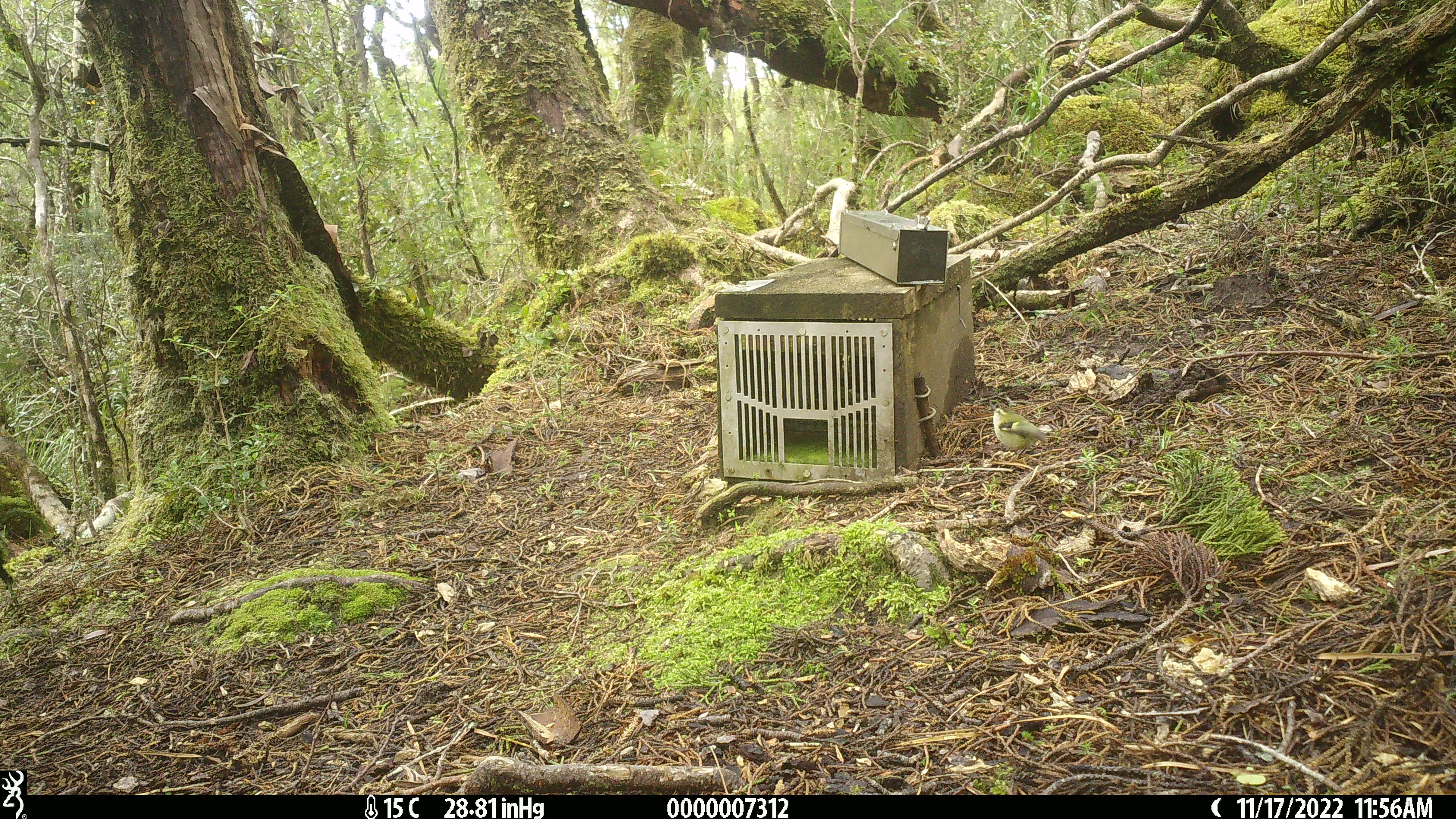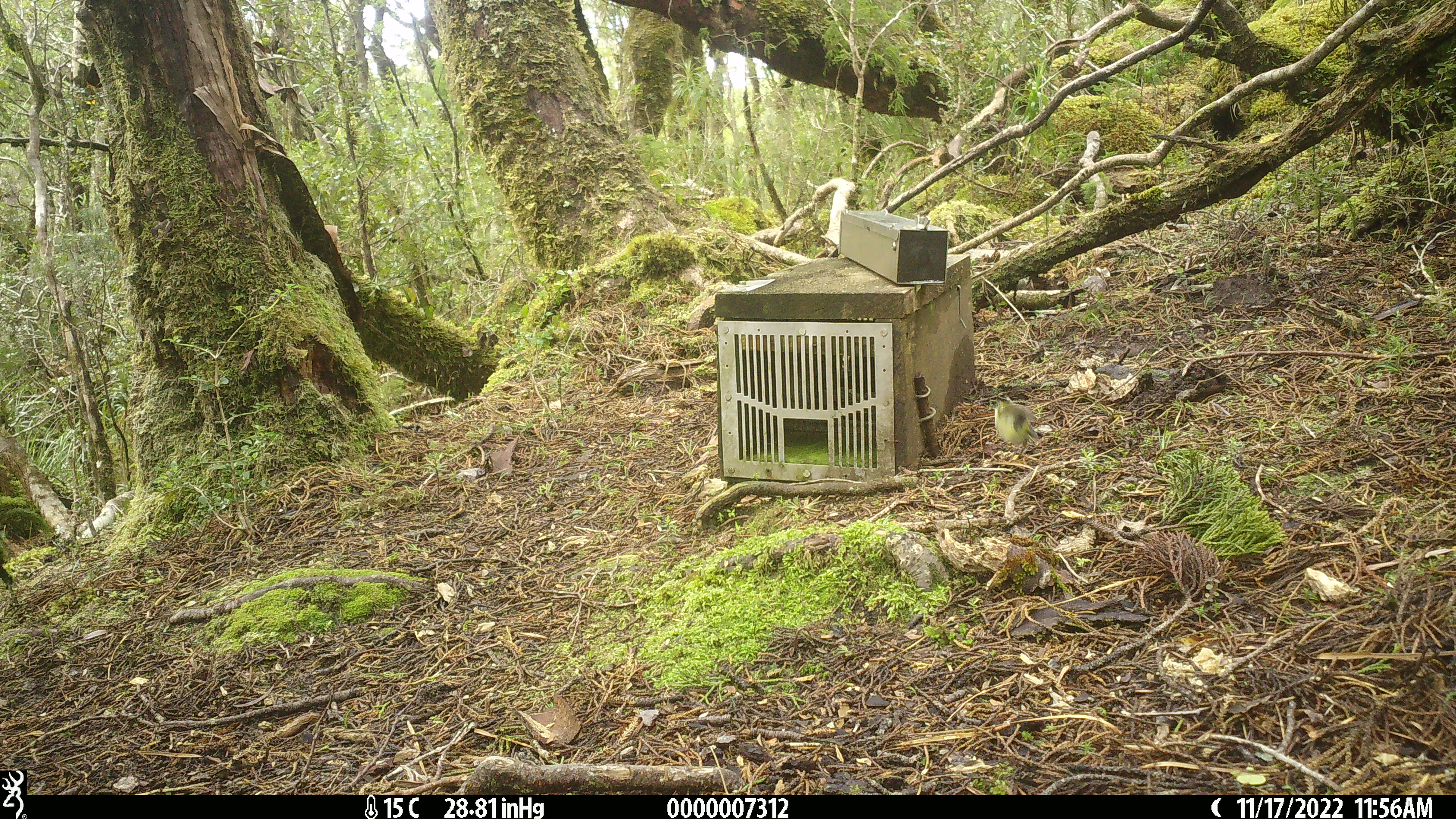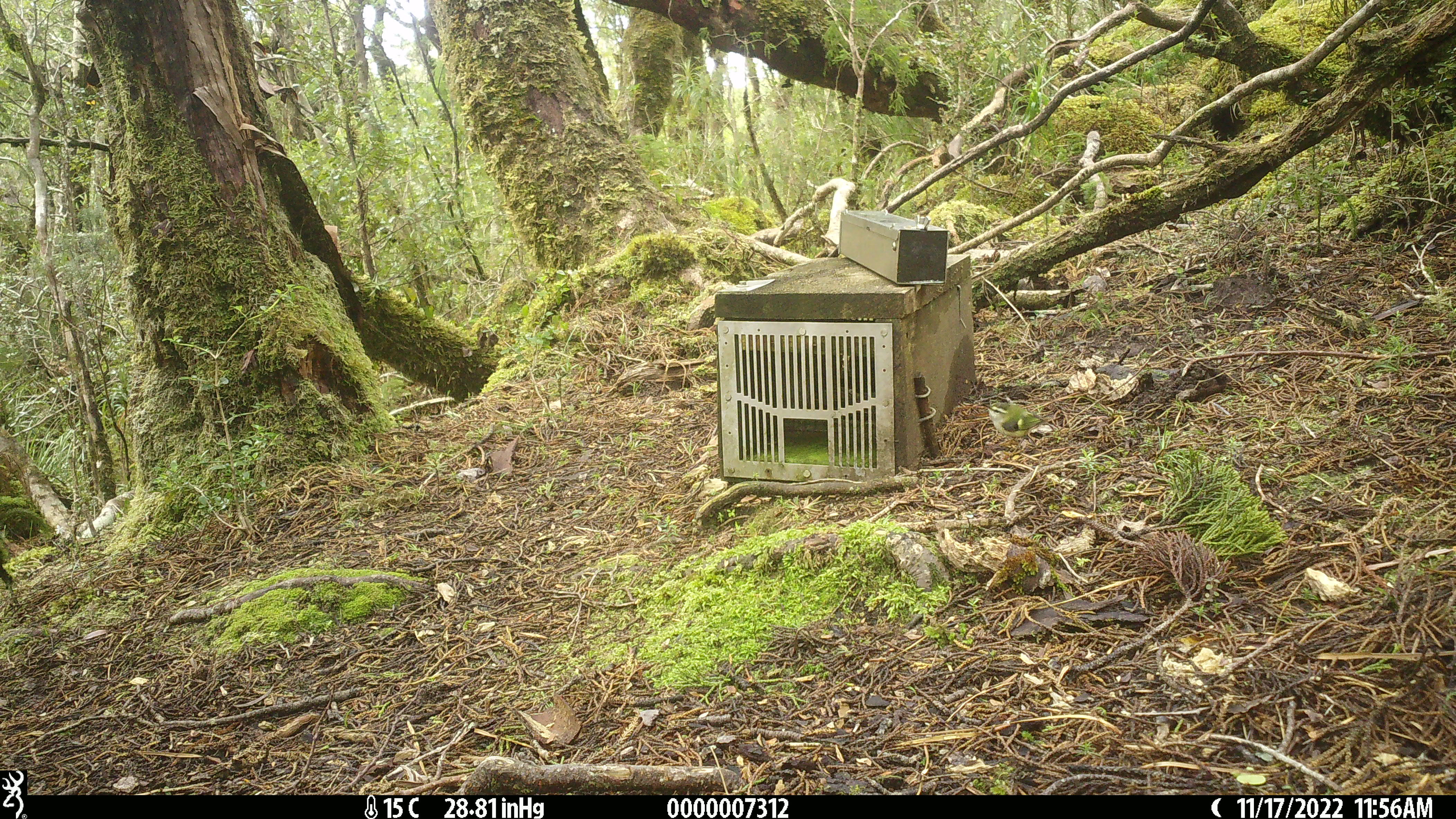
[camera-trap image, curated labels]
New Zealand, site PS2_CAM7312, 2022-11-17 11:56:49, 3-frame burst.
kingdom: Animalia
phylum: Chordata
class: Aves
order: Passeriformes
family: Acanthisittidae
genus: Acanthisitta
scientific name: Acanthisitta chloris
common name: rifleman